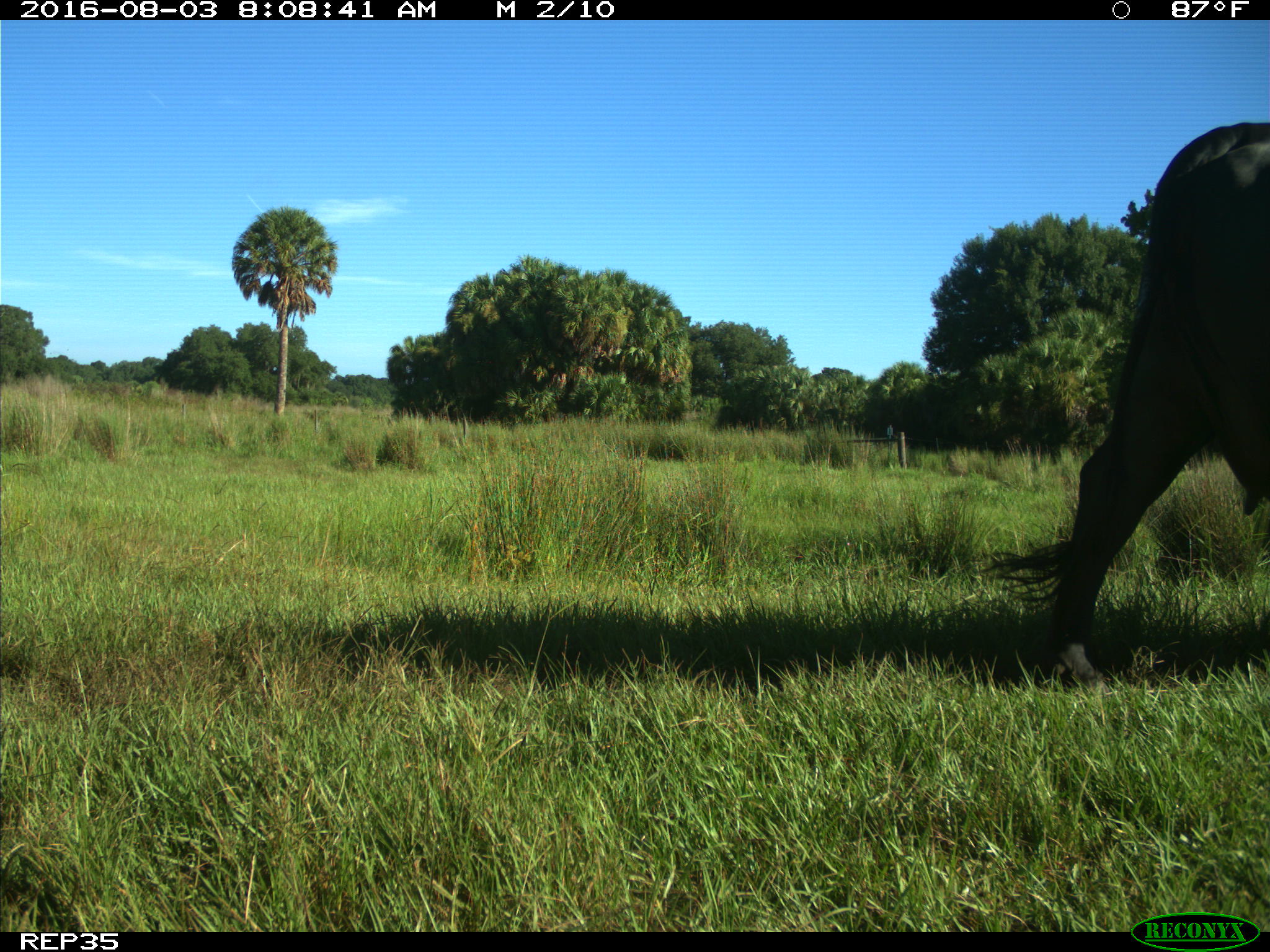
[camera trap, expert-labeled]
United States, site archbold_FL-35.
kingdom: Animalia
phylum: Chordata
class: Mammalia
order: Artiodactyla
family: Bovidae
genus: Bos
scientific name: Bos taurus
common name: domestic cow